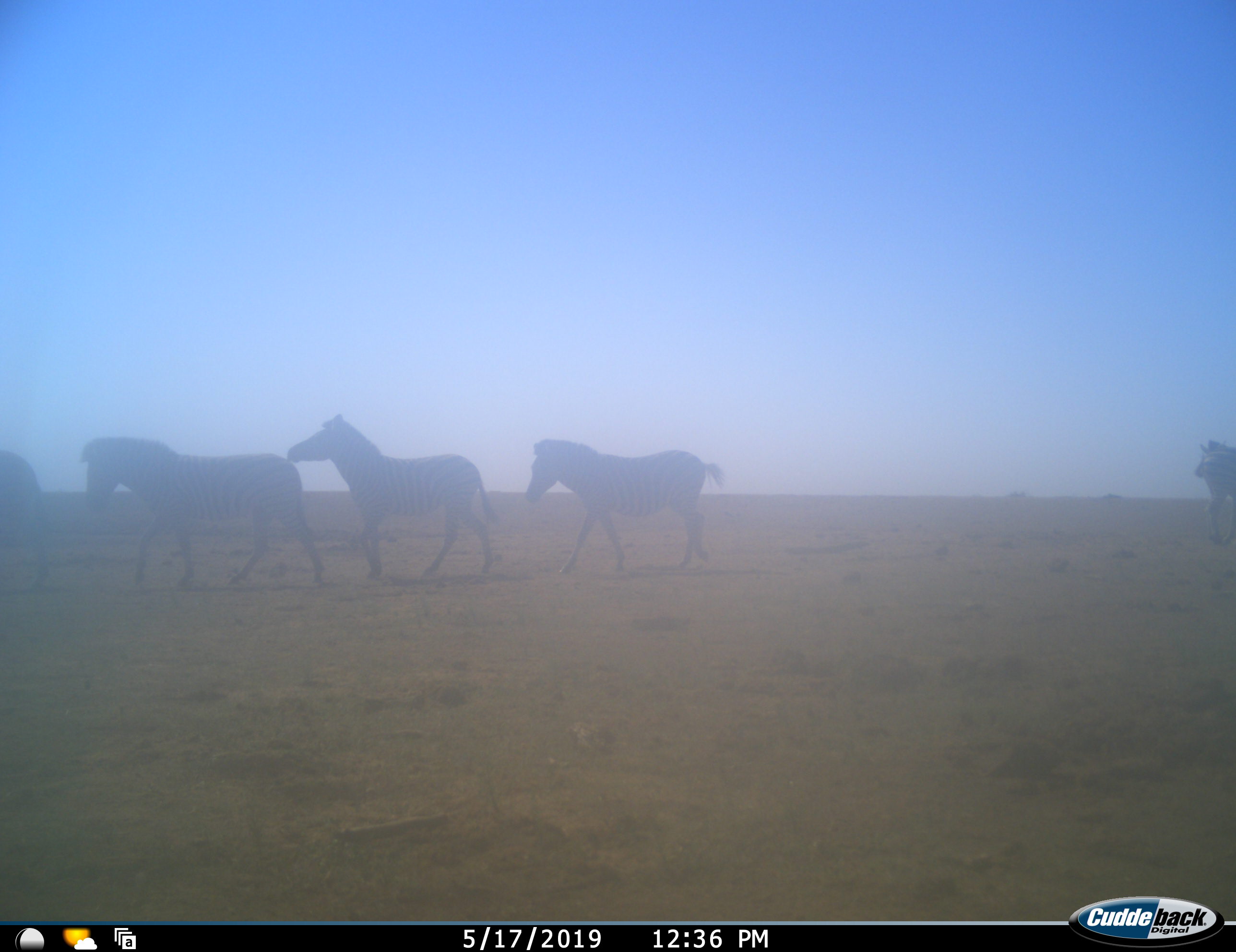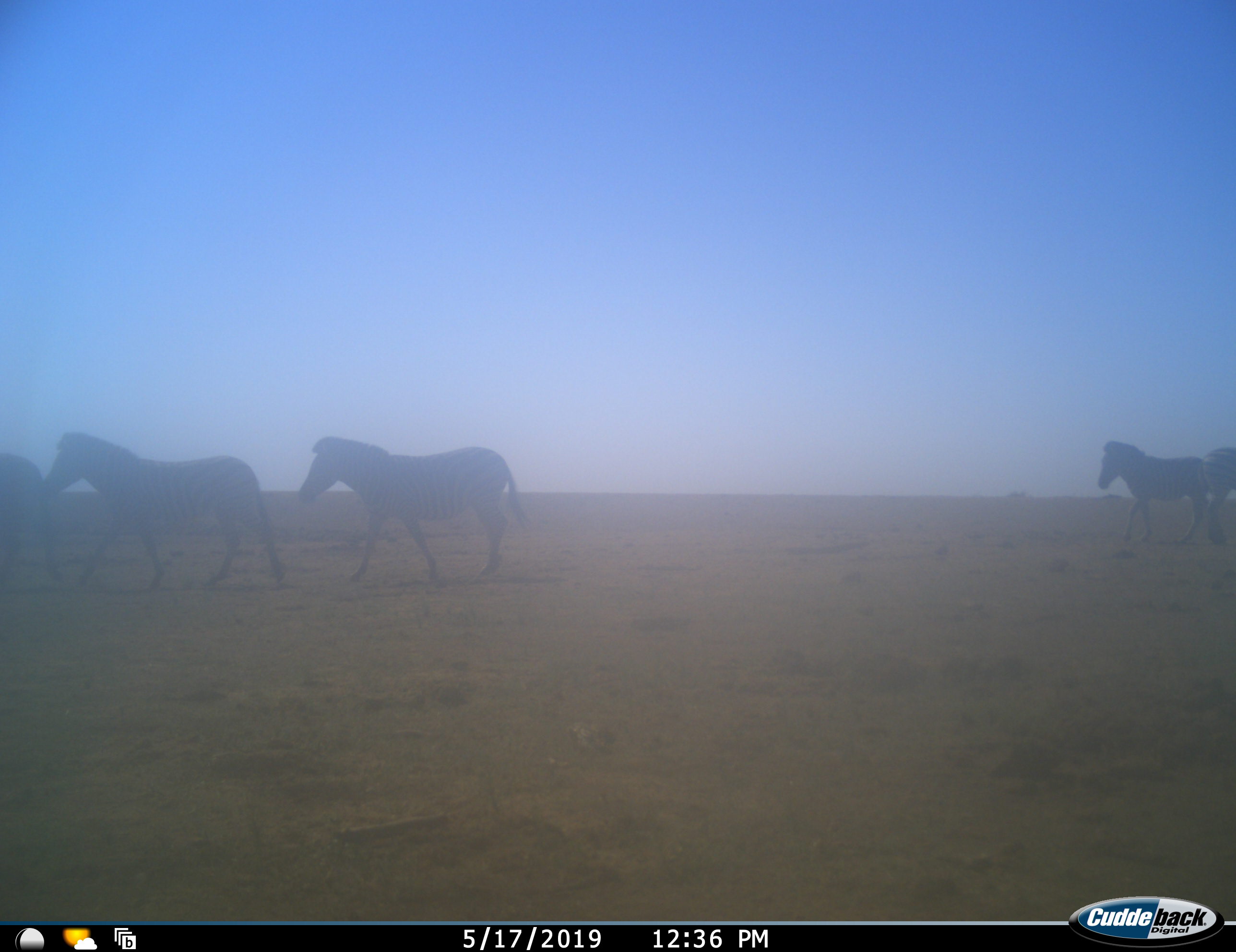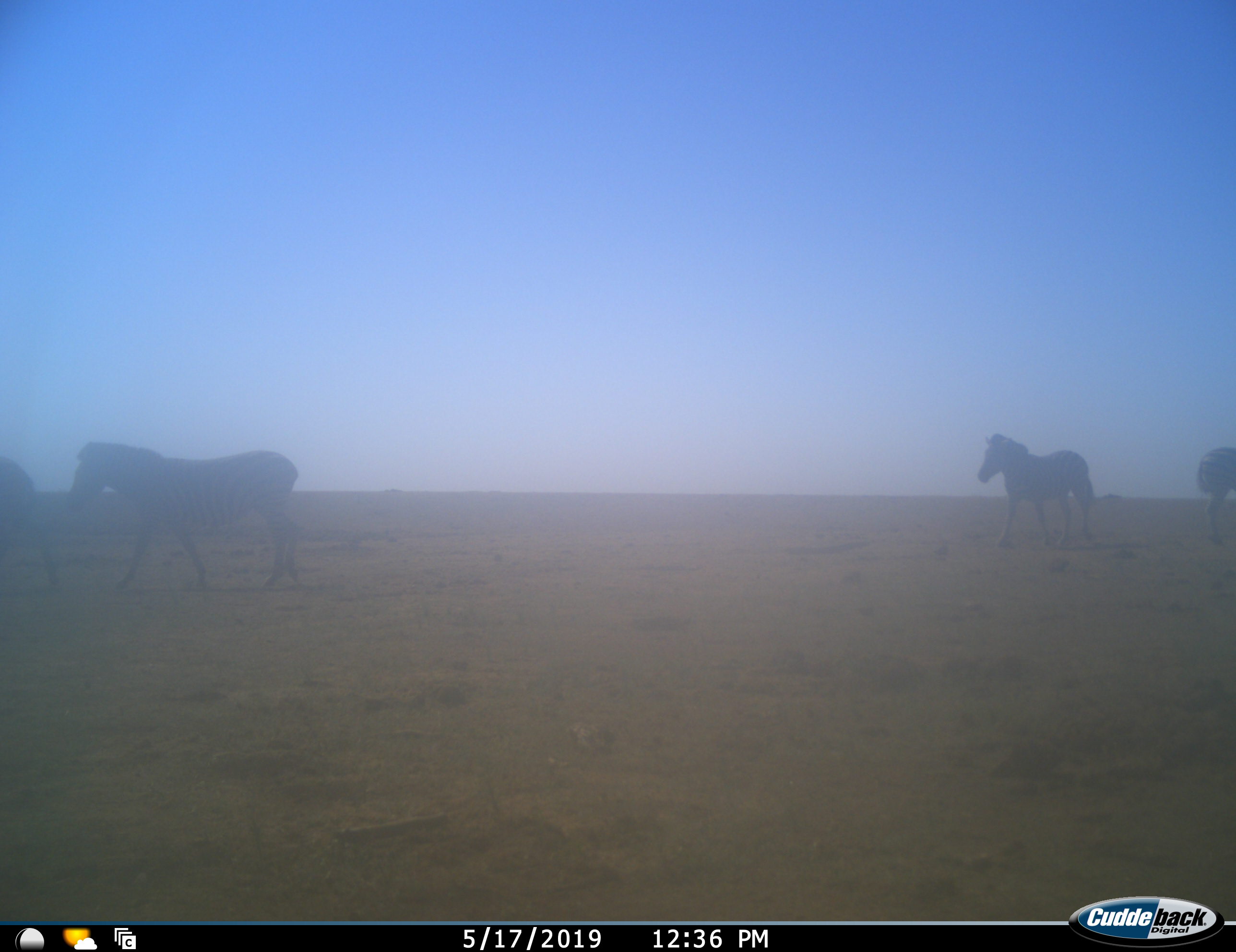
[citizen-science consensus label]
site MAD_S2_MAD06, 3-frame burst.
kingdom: Animalia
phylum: Chordata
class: Mammalia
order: Perissodactyla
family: Equidae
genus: Equus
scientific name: Equus quagga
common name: plains zebra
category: zebraplains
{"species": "zebraplains (plains zebra) (Equus quagga)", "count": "6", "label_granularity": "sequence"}